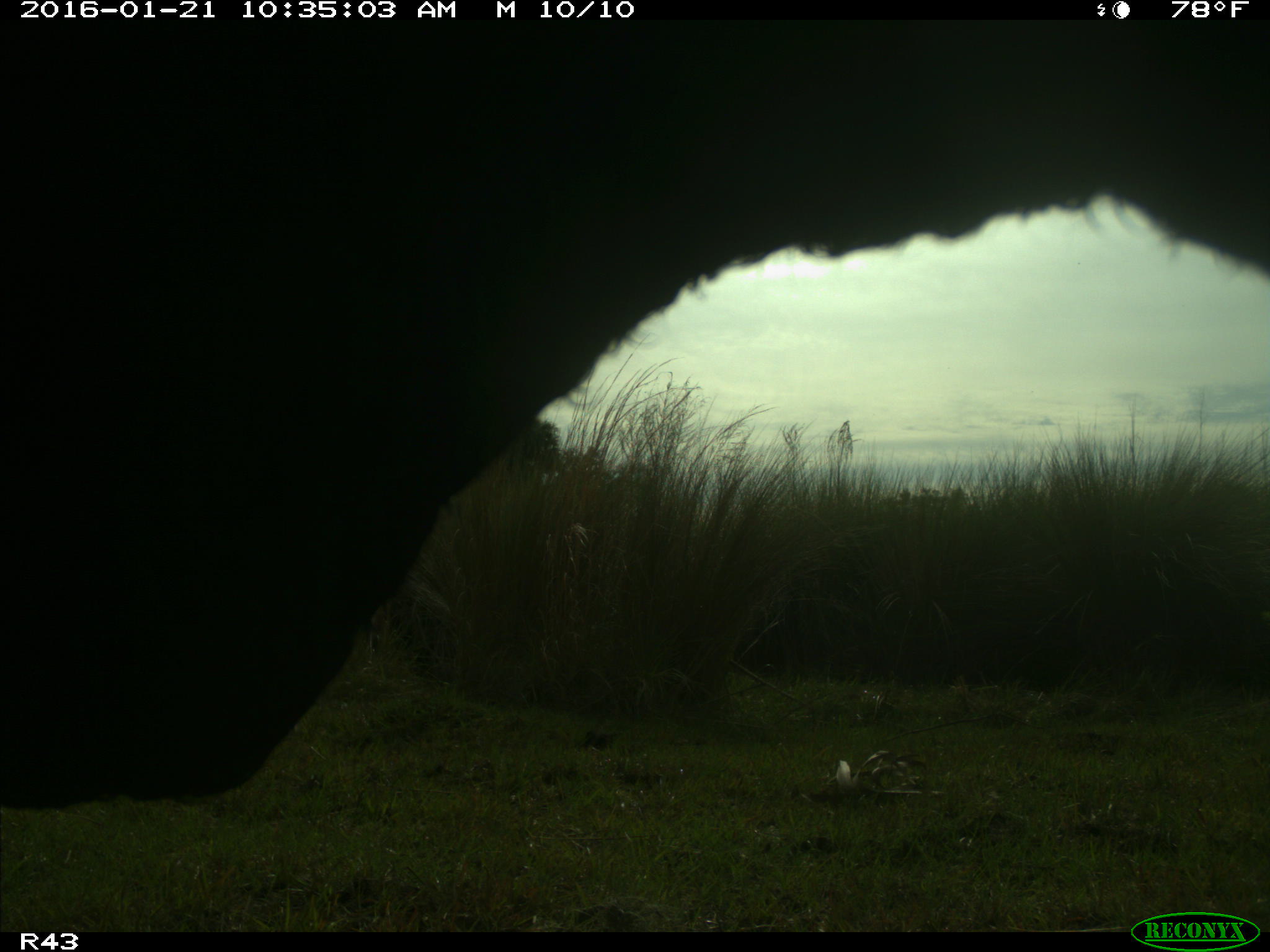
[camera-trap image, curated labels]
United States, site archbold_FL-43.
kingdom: Animalia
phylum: Chordata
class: Mammalia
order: Artiodactyla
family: Bovidae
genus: Bos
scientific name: Bos taurus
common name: domestic cow